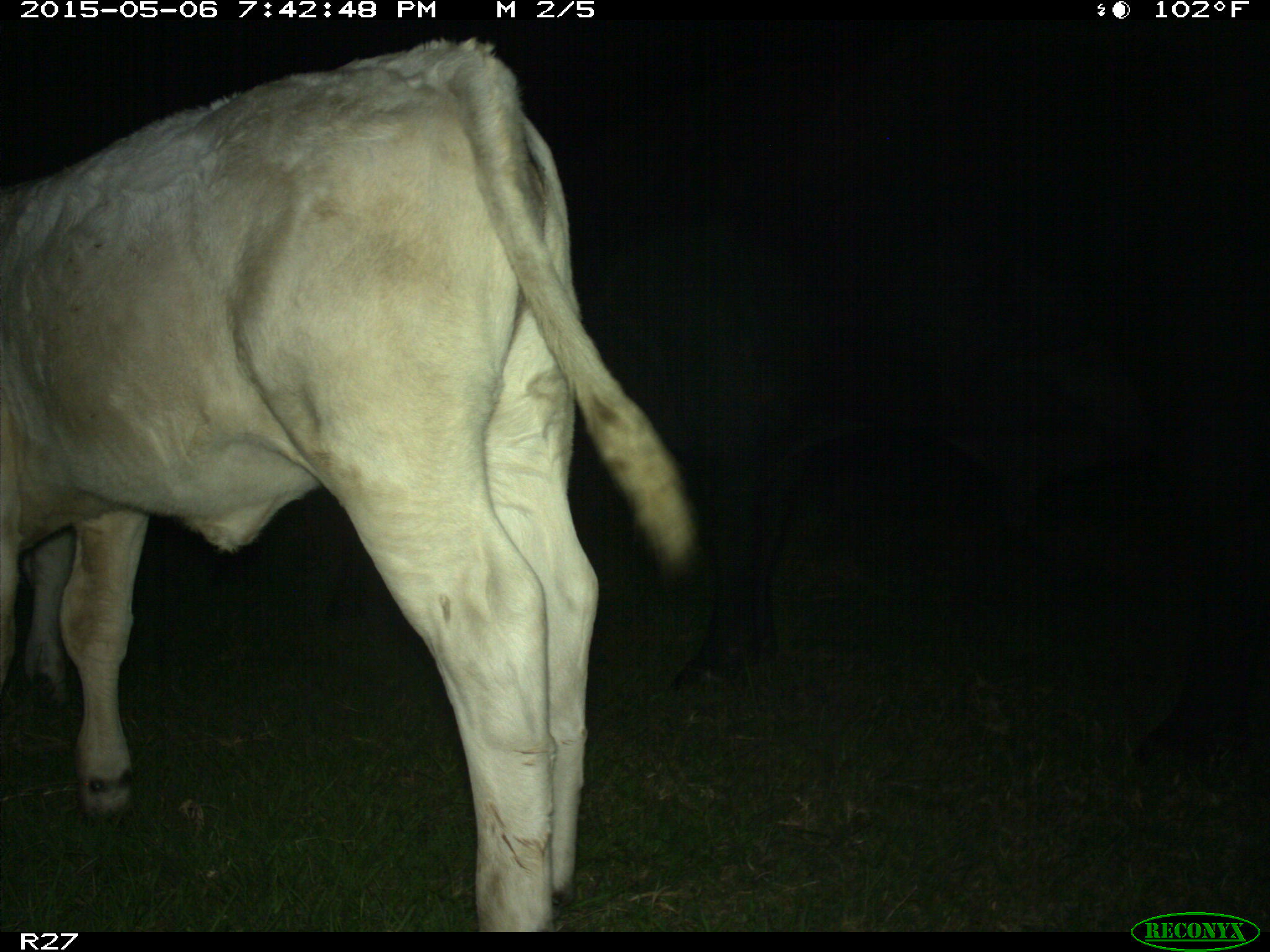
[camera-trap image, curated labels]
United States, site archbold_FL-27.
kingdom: Animalia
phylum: Chordata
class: Mammalia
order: Artiodactyla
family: Bovidae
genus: Bos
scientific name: Bos taurus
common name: domestic cow